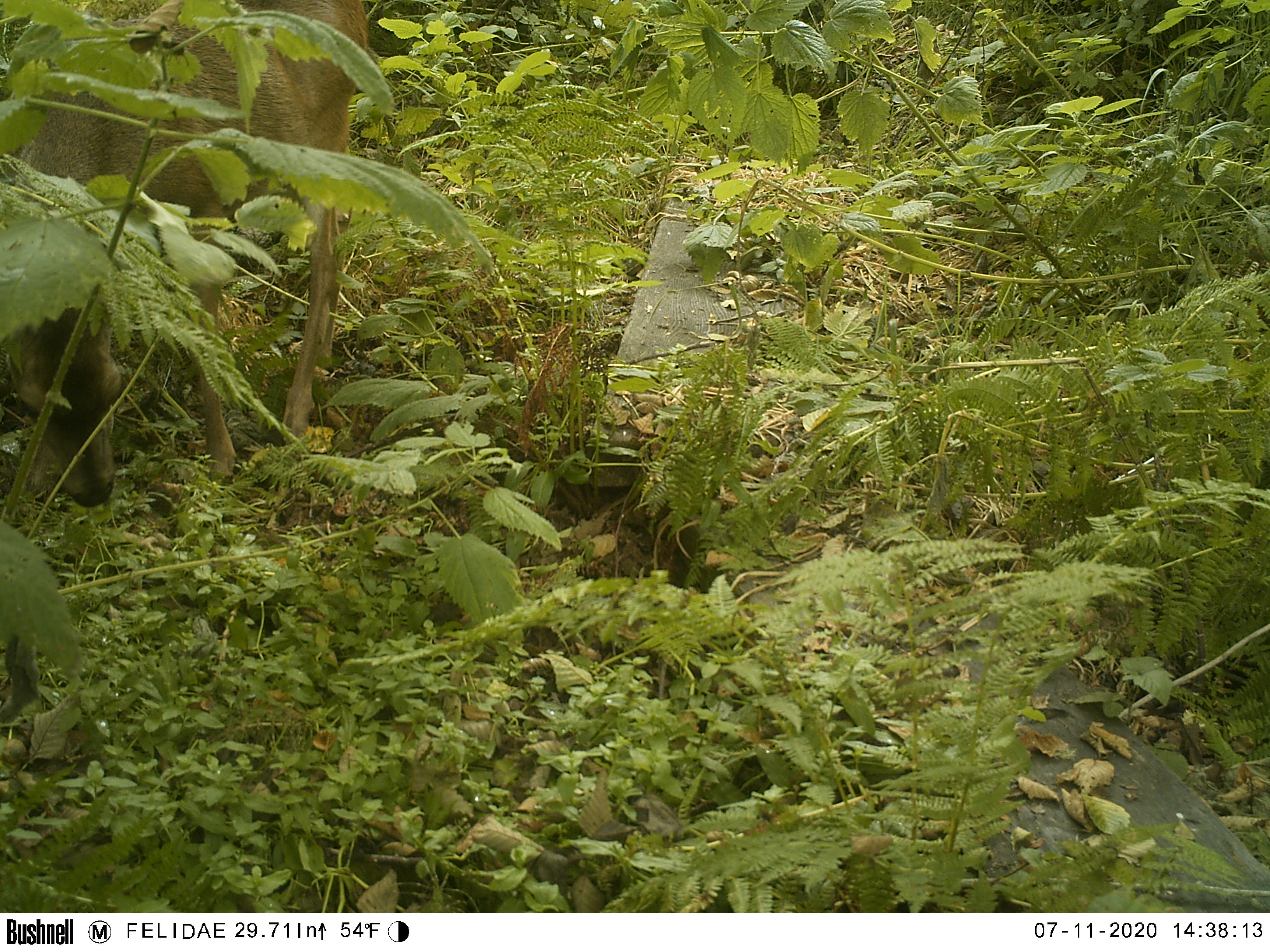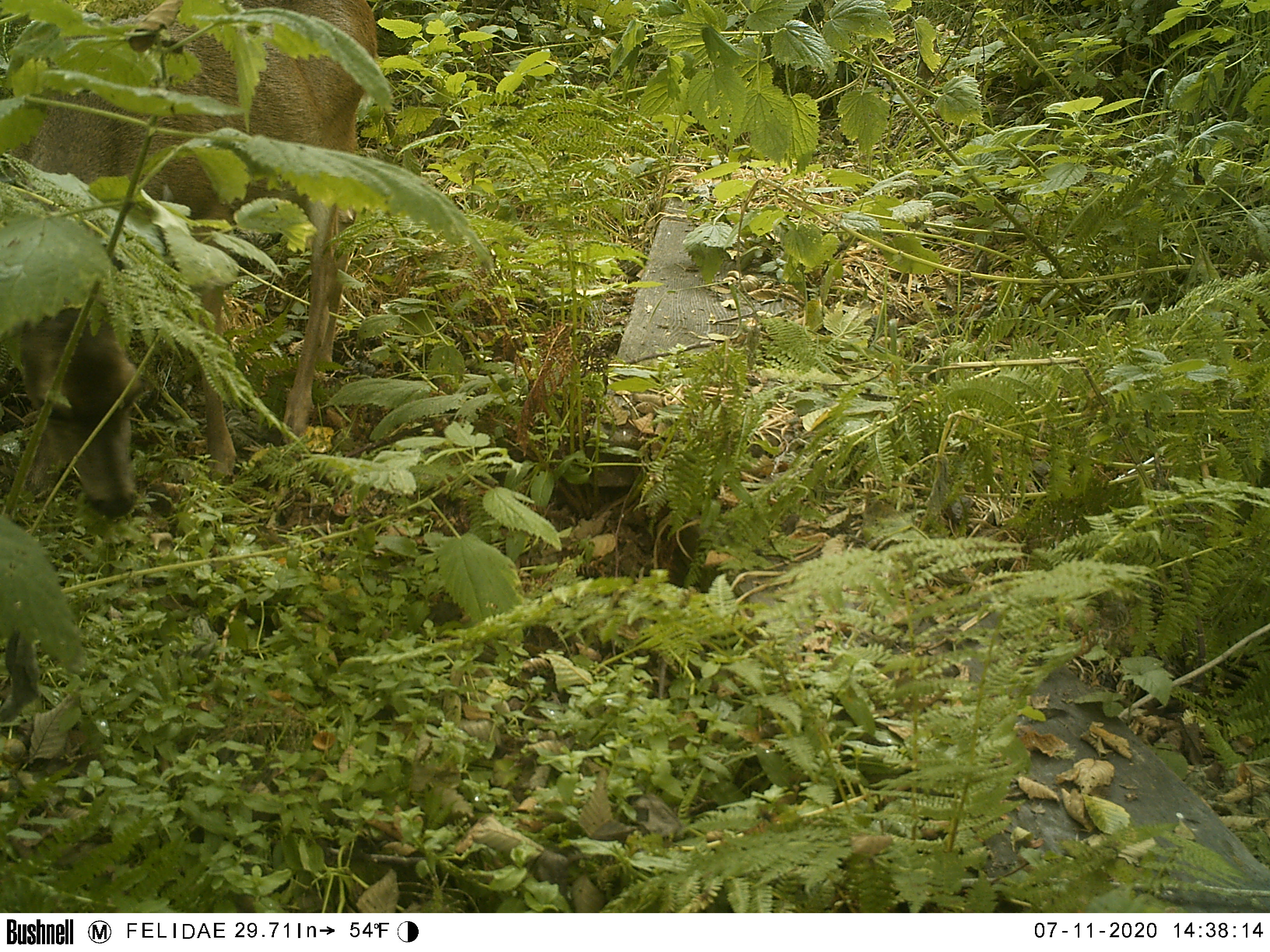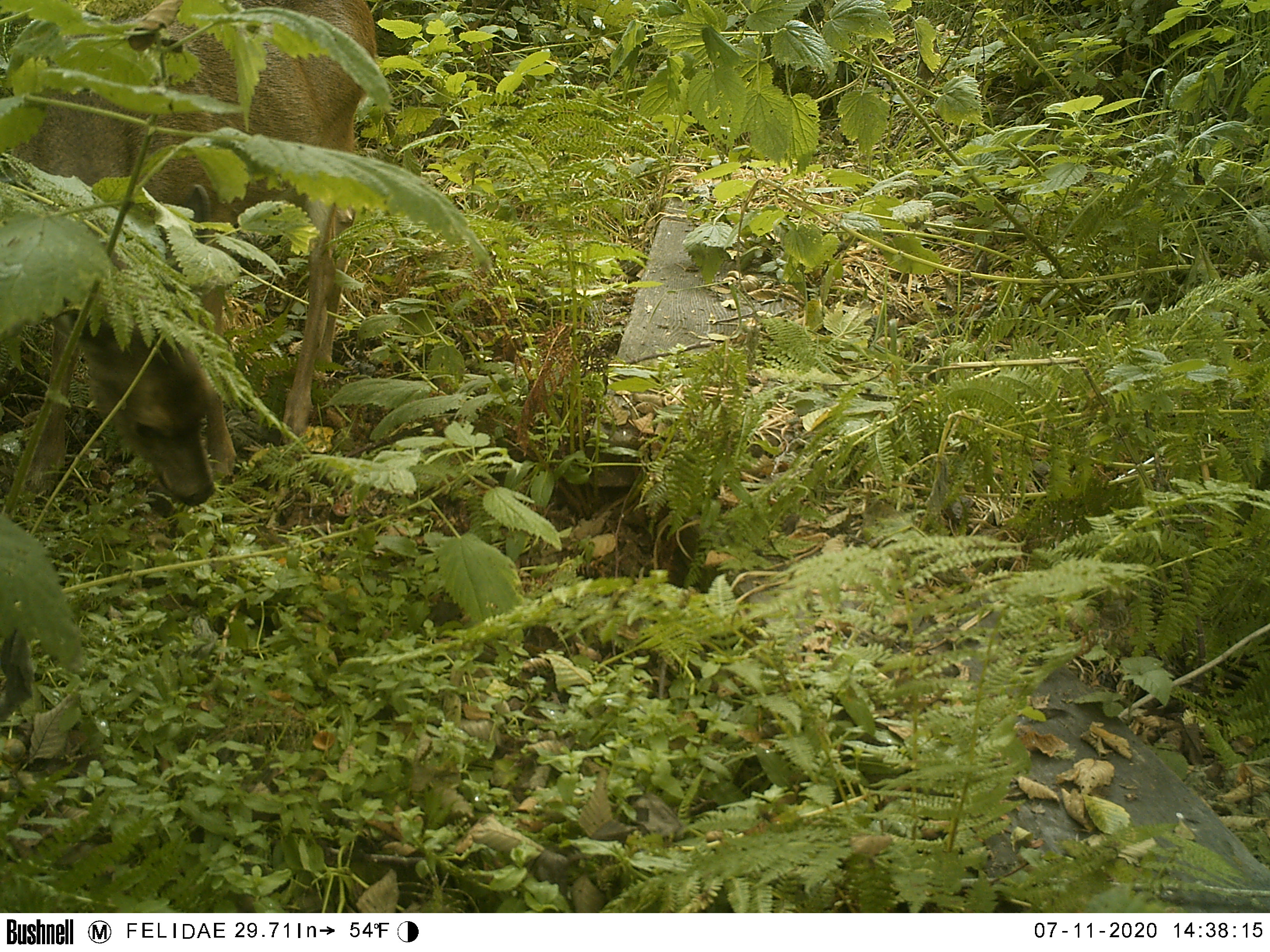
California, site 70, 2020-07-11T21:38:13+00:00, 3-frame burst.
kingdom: Animalia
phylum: Chordata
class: Mammalia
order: Artiodactyla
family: Cervidae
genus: Odocoileus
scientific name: Odocoileus hemionus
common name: mule deer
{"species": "mule deer (Odocoileus hemionus)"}